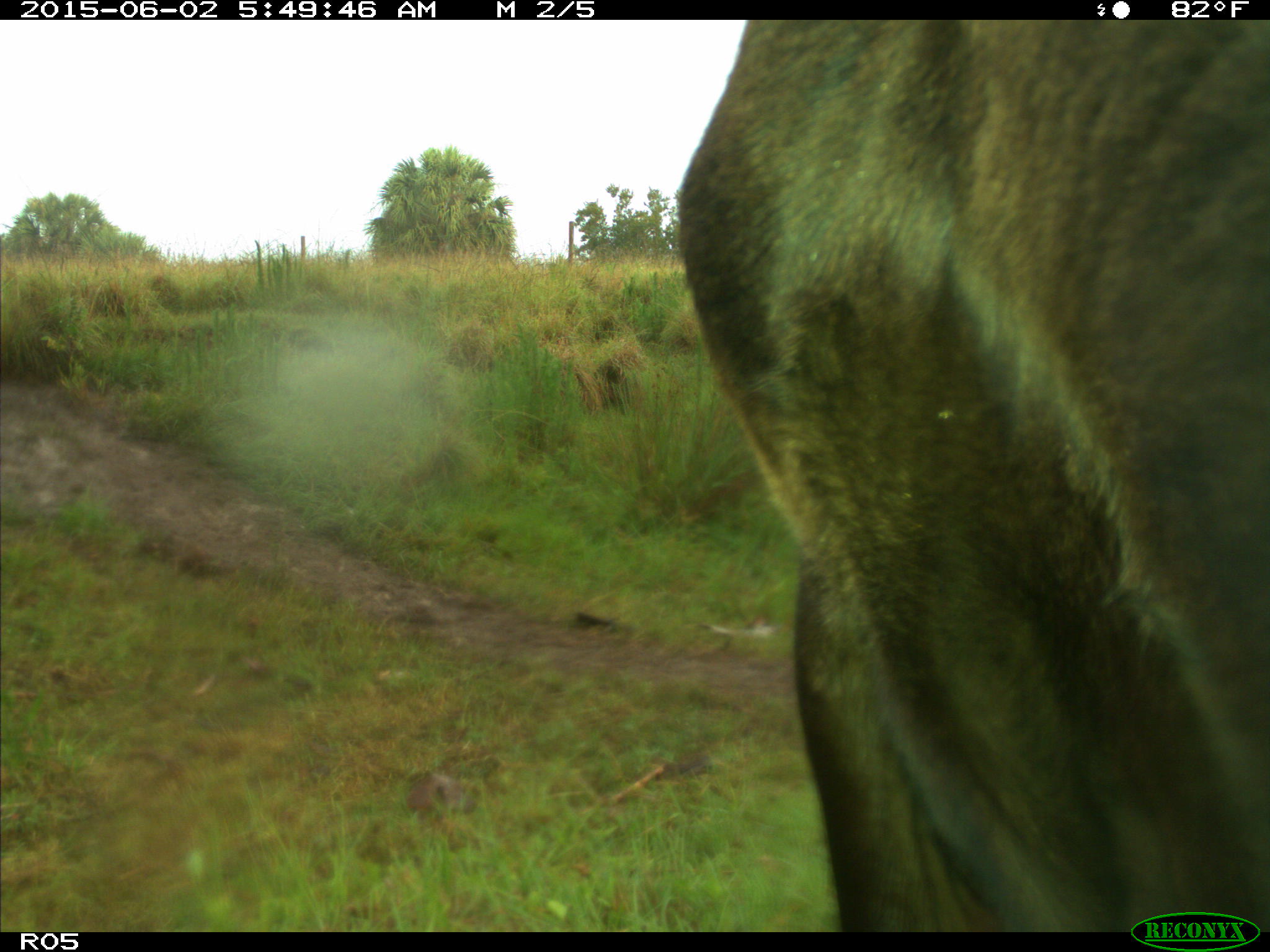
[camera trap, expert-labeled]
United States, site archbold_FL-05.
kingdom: Animalia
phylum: Chordata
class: Mammalia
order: Artiodactyla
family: Bovidae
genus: Bos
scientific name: Bos taurus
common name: domestic cow